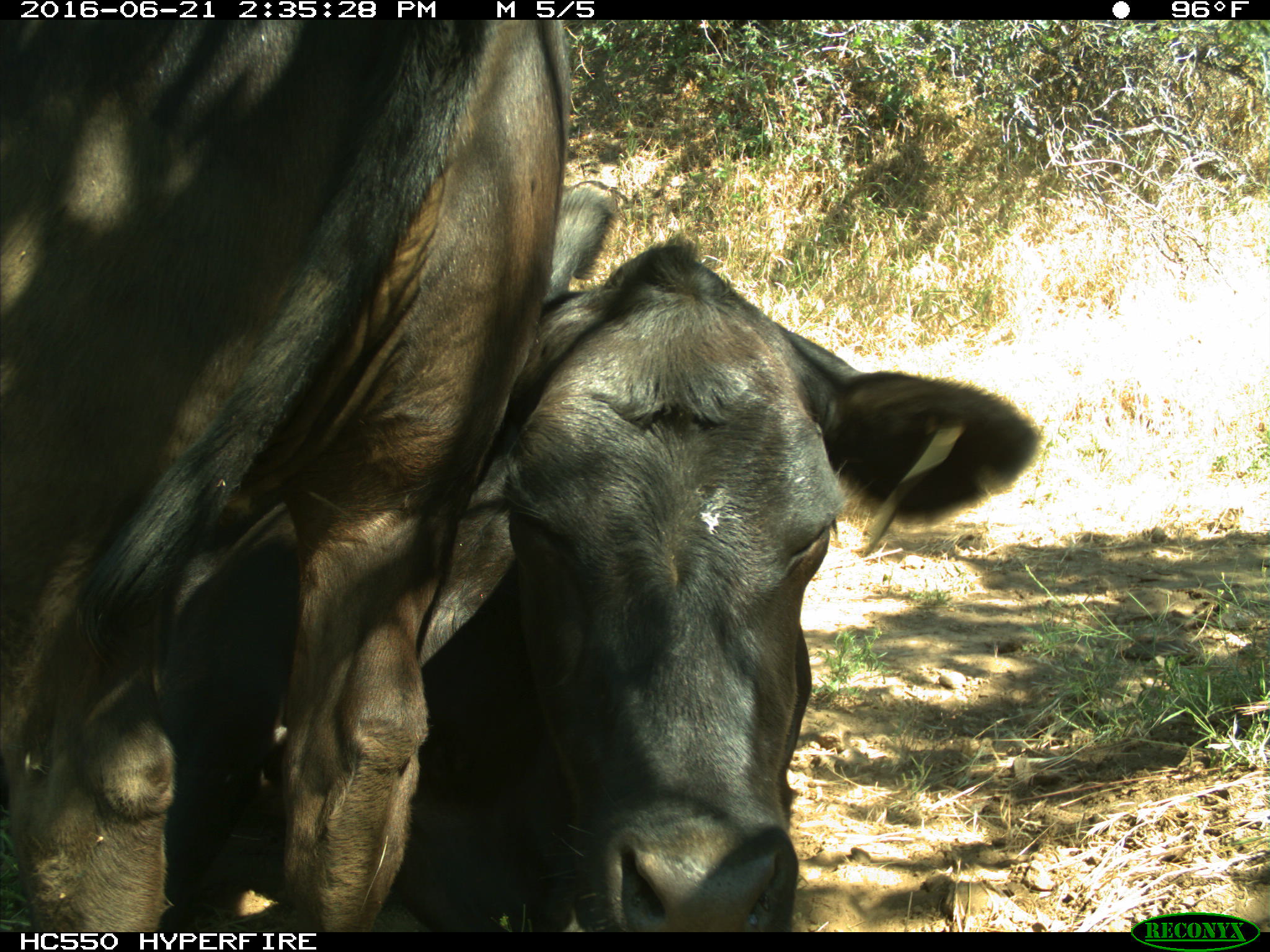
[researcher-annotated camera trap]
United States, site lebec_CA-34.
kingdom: Animalia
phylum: Chordata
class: Mammalia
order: Artiodactyla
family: Bovidae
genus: Bos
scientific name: Bos taurus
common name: domestic cow